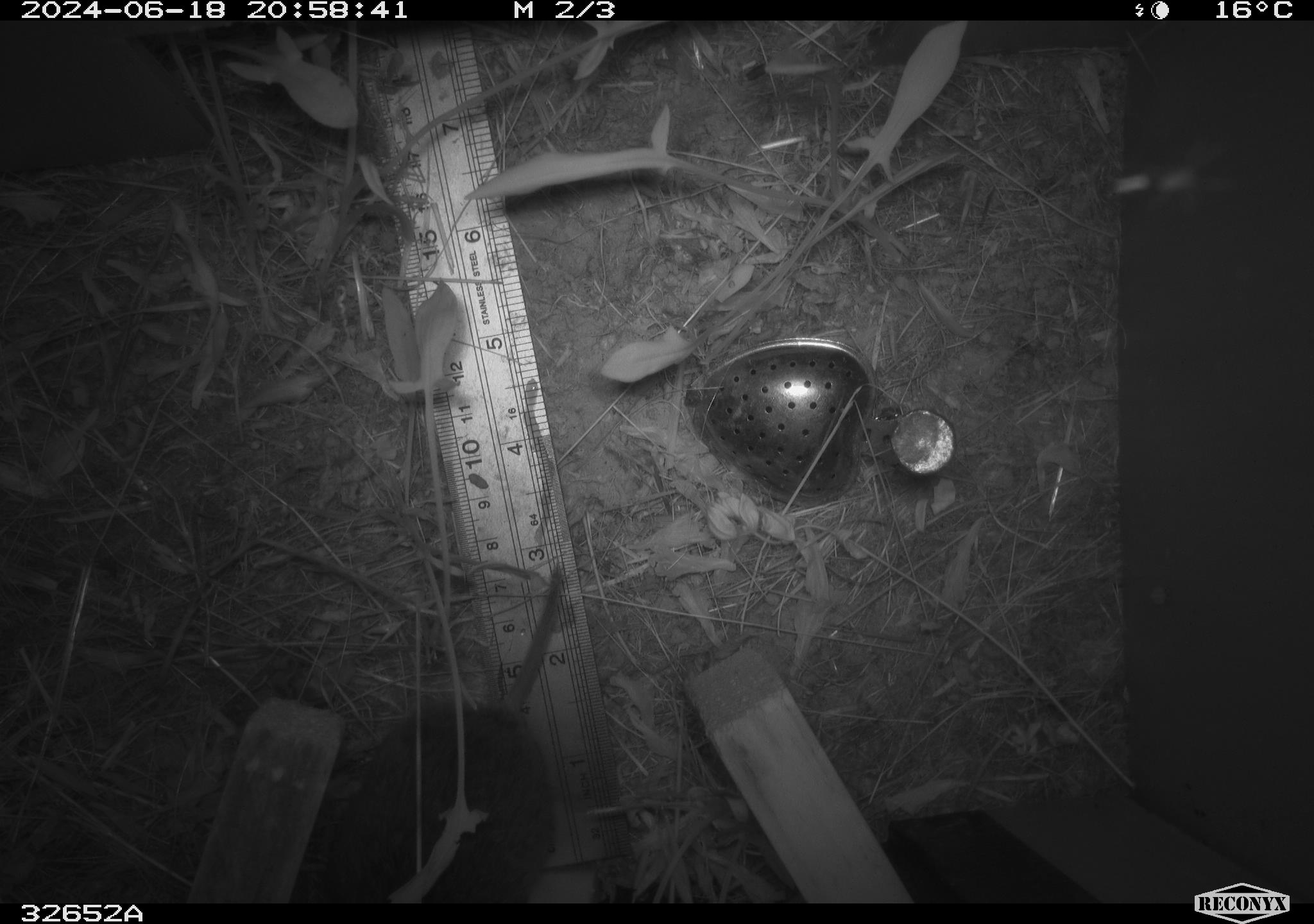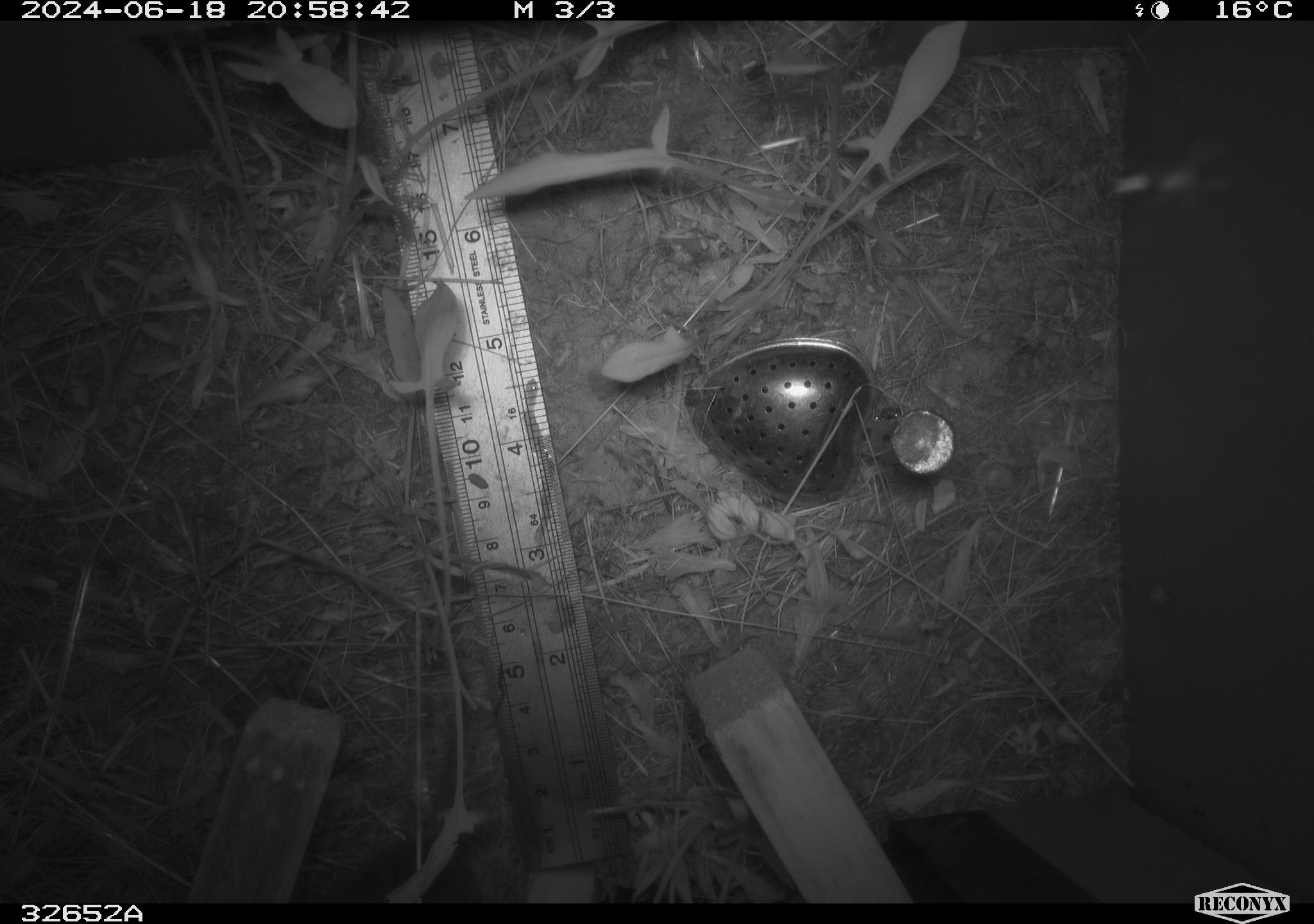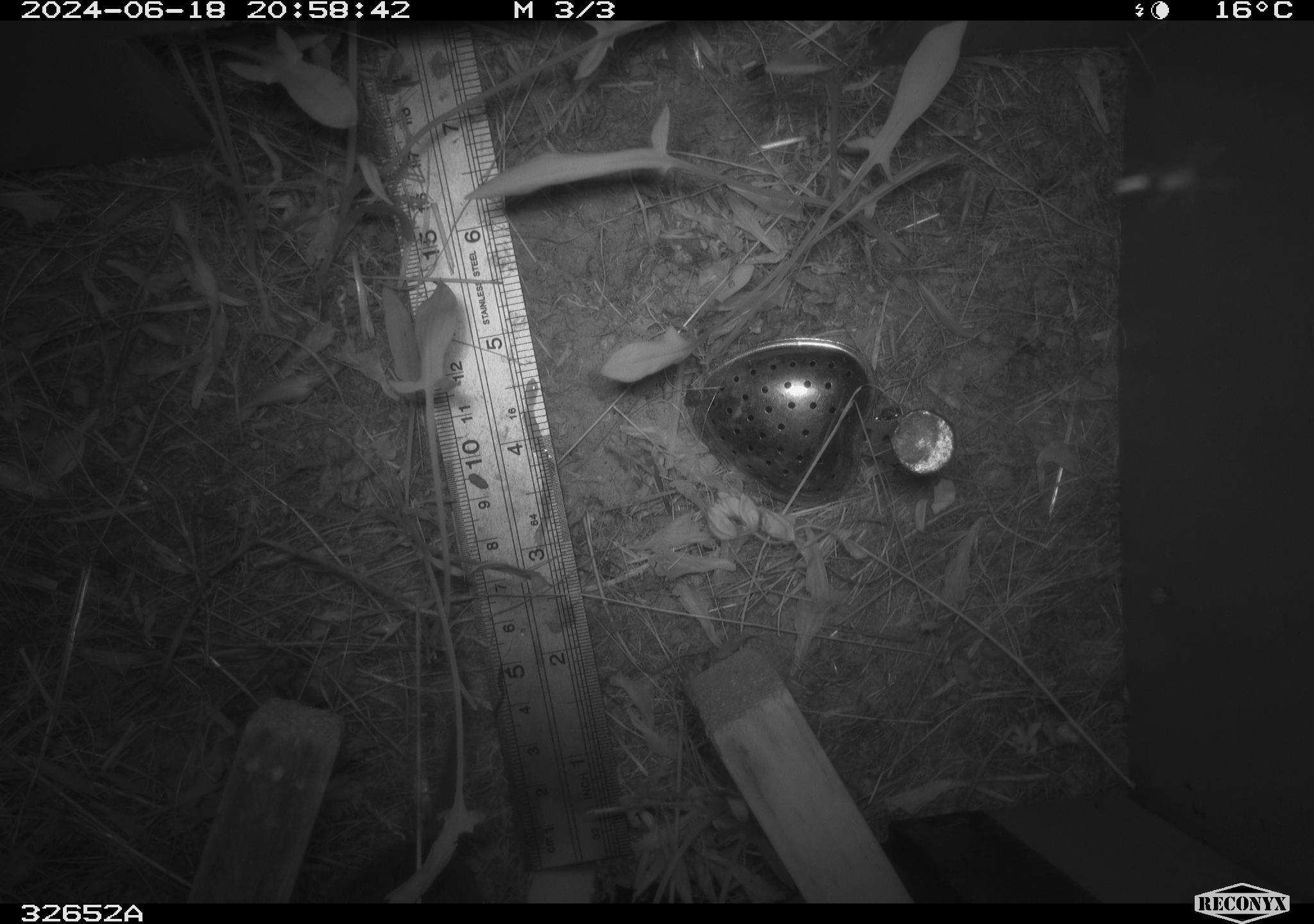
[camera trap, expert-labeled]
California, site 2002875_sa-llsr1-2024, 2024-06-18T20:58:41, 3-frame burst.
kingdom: Animalia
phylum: Chordata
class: Mammalia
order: Rodentia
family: Cricetidae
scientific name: Arvicolinae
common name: voles, lemmings, and muskrats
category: arvicolinae subfamily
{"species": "arvicolinae subfamily (voles, lemmings, and muskrats) (Arvicolinae)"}